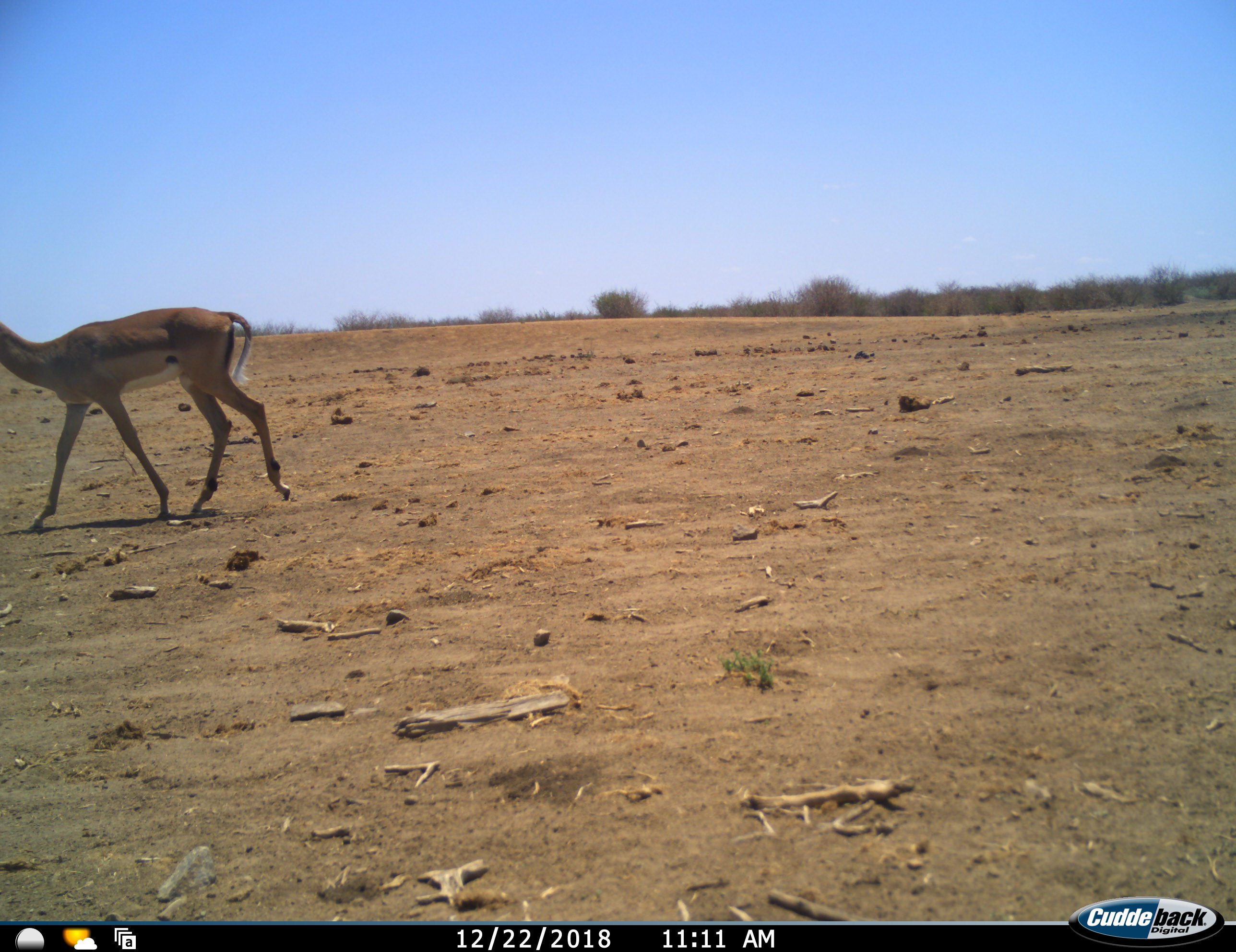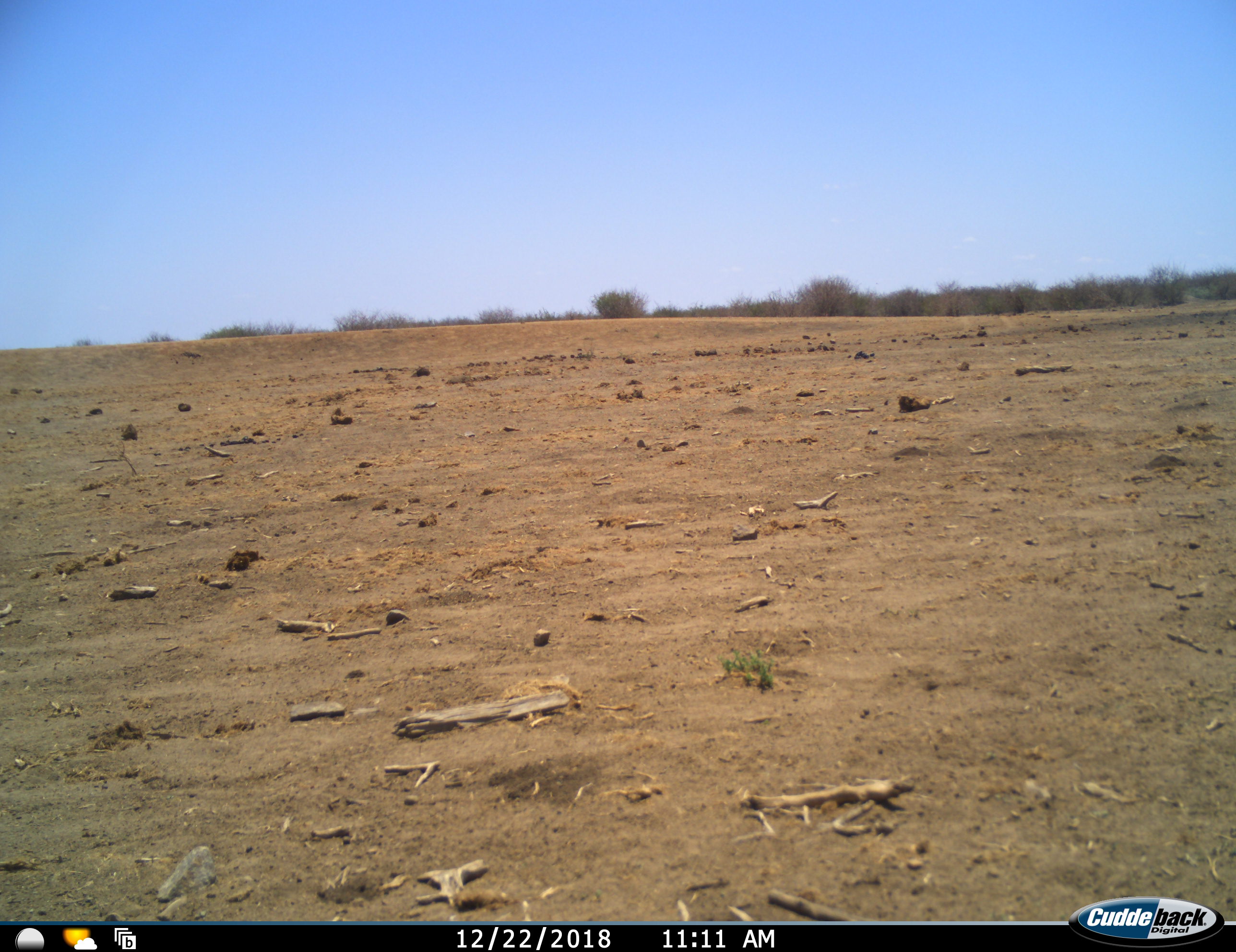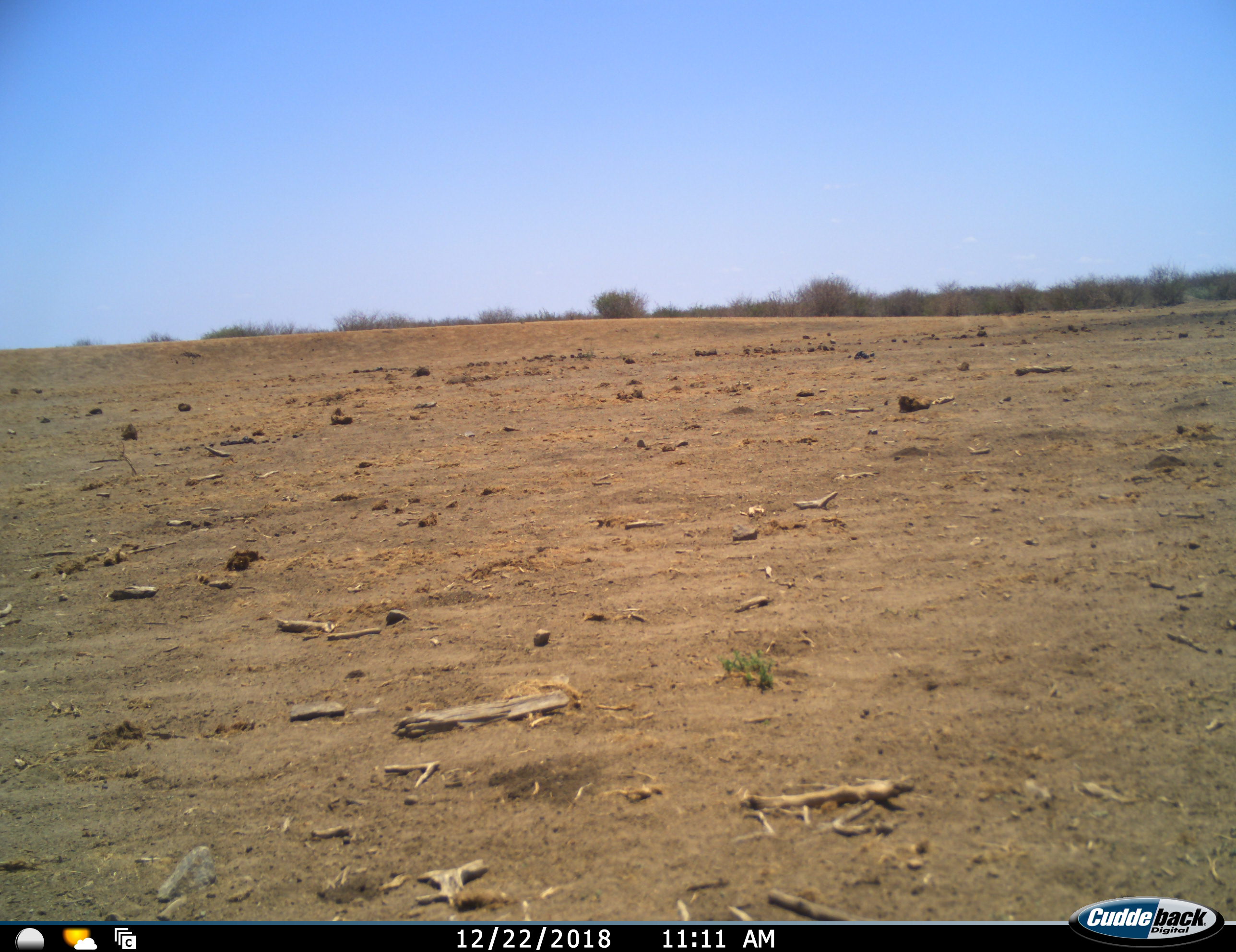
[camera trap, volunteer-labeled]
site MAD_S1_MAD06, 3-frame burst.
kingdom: Animalia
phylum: Chordata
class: Mammalia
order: Artiodactyla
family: Bovidae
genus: Aepyceros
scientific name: Aepyceros melampus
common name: impala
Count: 1.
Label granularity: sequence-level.